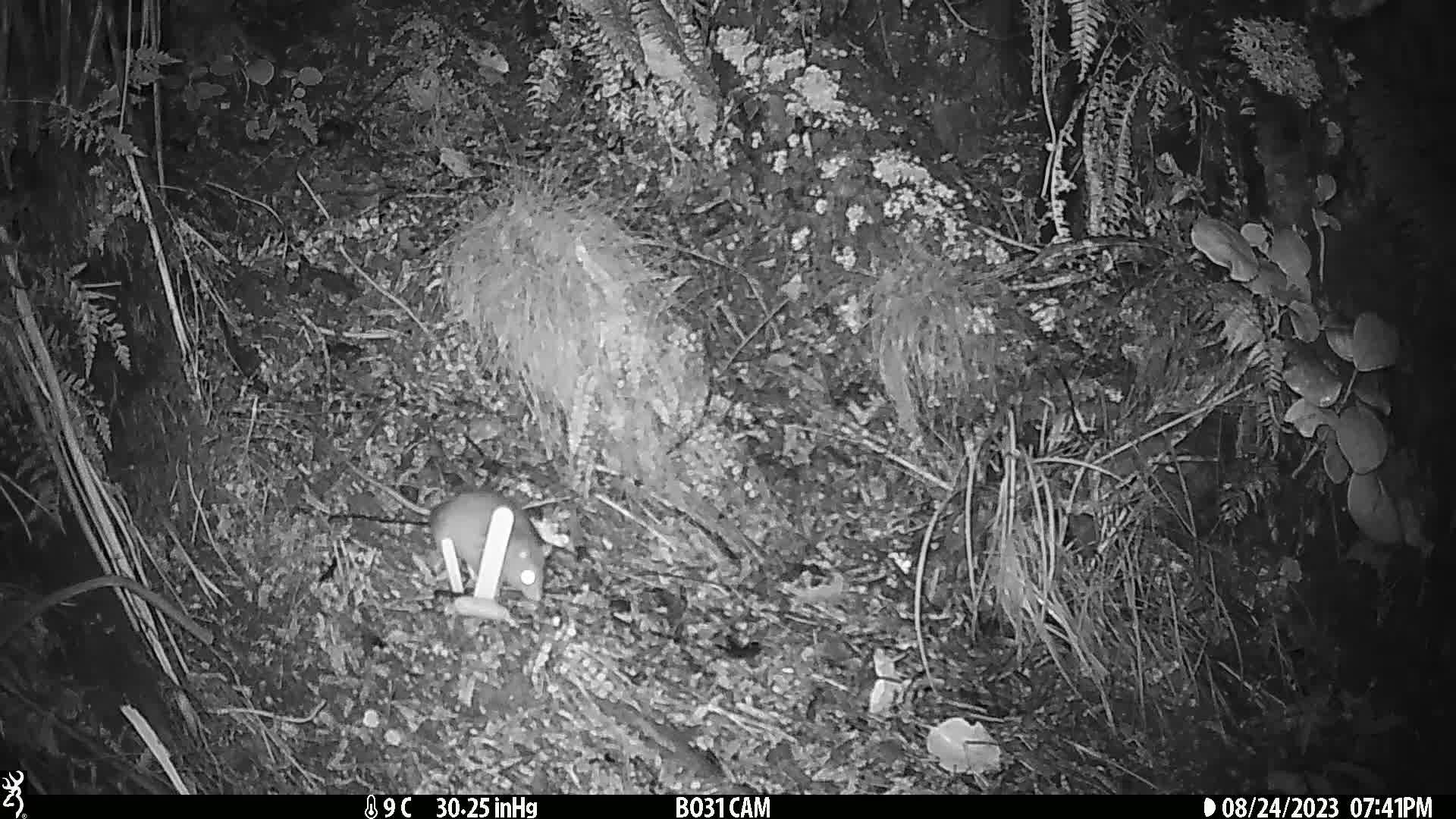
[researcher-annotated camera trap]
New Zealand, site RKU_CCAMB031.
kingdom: Animalia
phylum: Chordata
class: Mammalia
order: Rodentia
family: Muridae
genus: Rattus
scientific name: Rattus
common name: rat